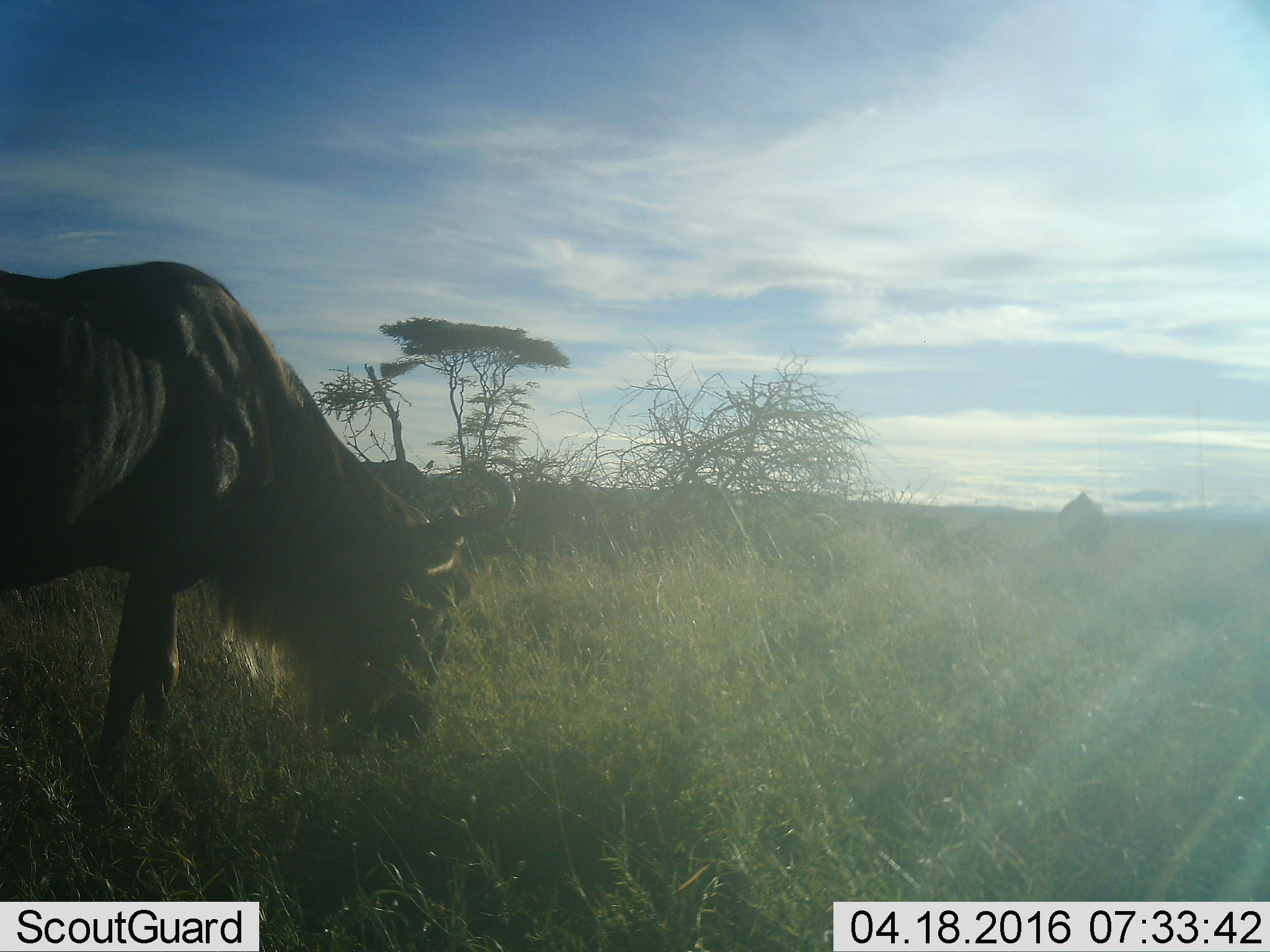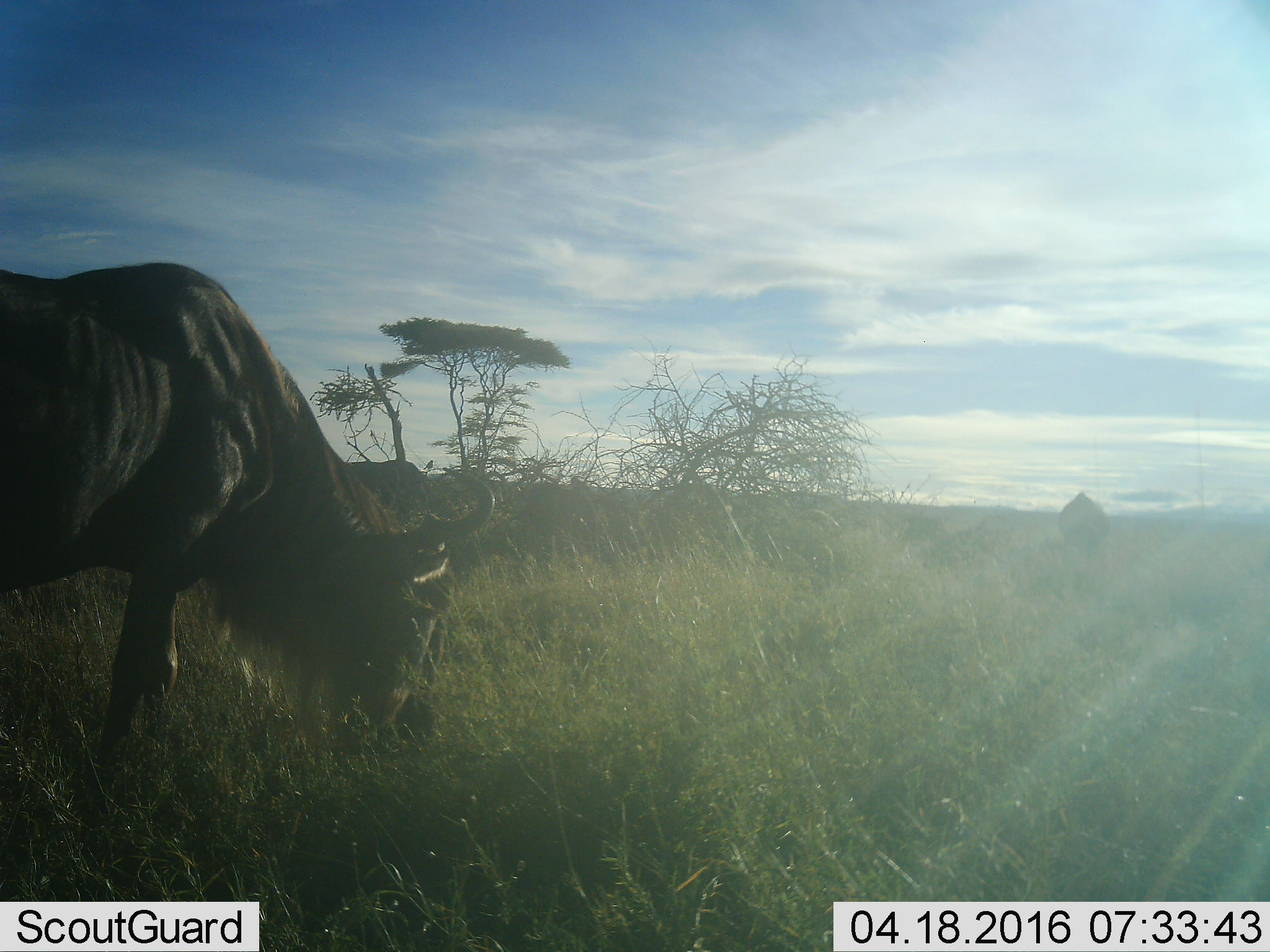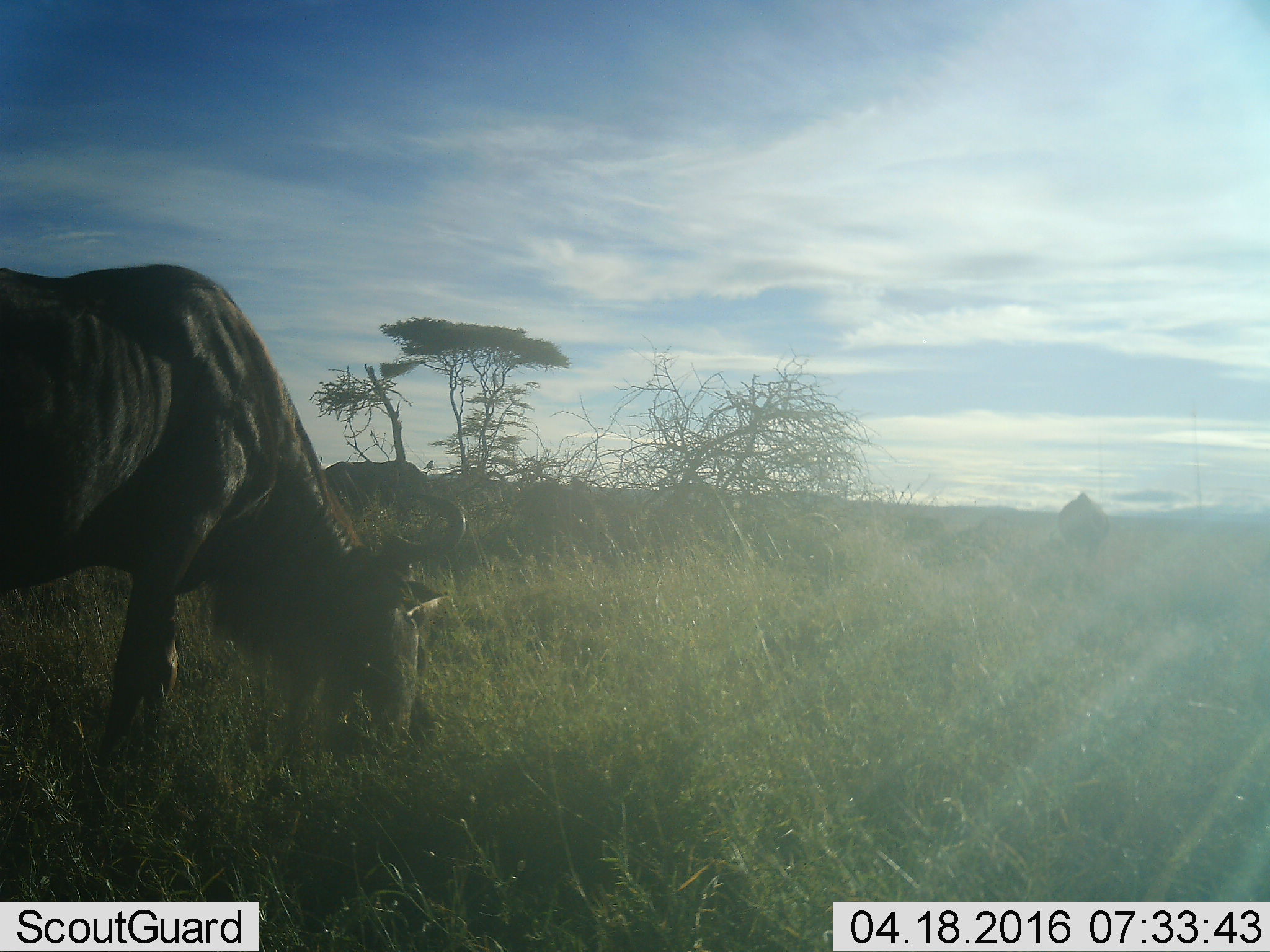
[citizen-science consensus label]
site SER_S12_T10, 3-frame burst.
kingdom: Animalia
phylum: Chordata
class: Mammalia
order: Artiodactyla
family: Bovidae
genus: Connochaetes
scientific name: Connochaetes taurinus taurinus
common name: blue wildebeest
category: wildebeestblue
Wildebeestblue (blue wildebeest) (Connochaetes taurinus taurinus), count 3. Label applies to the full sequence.